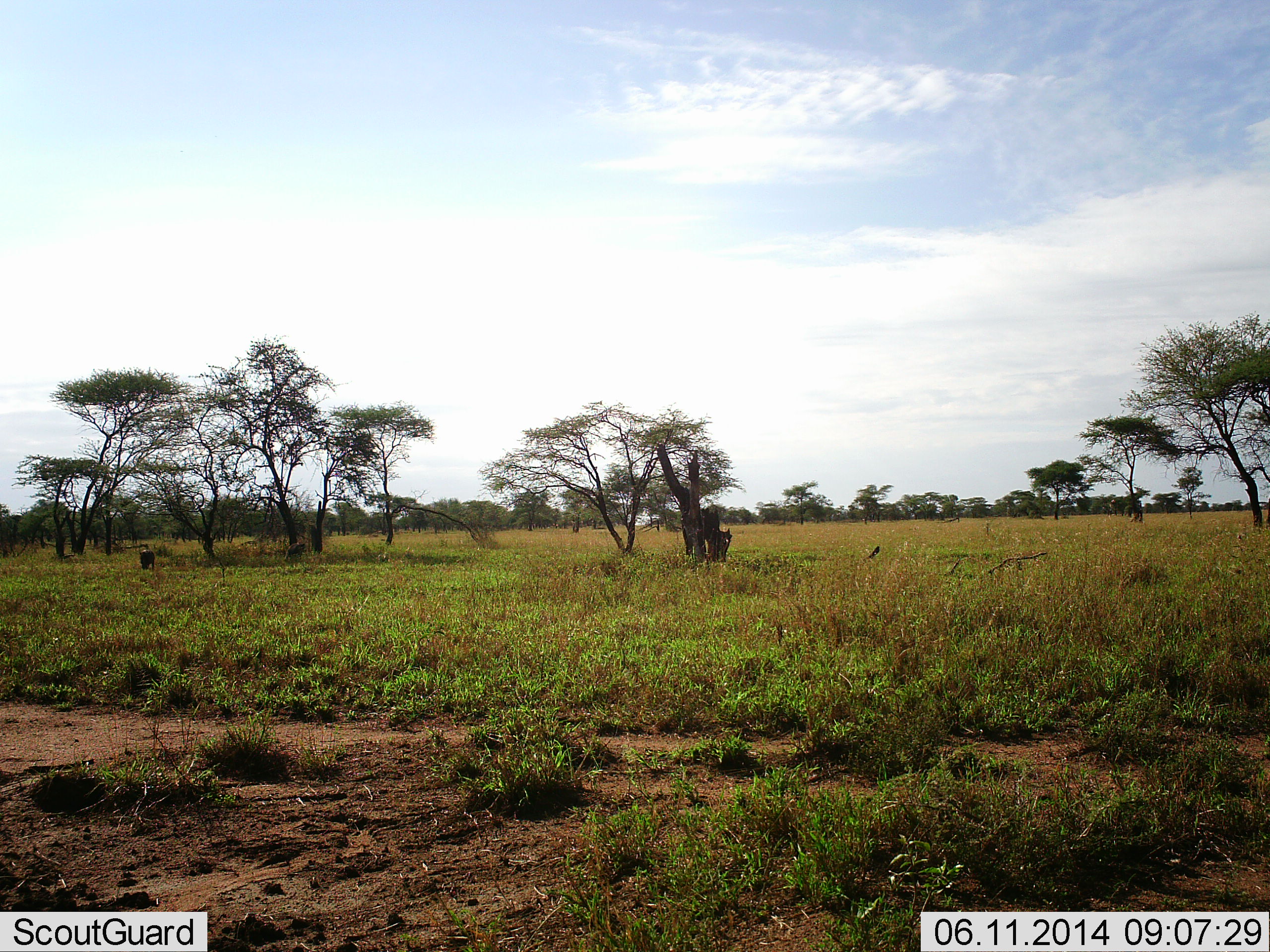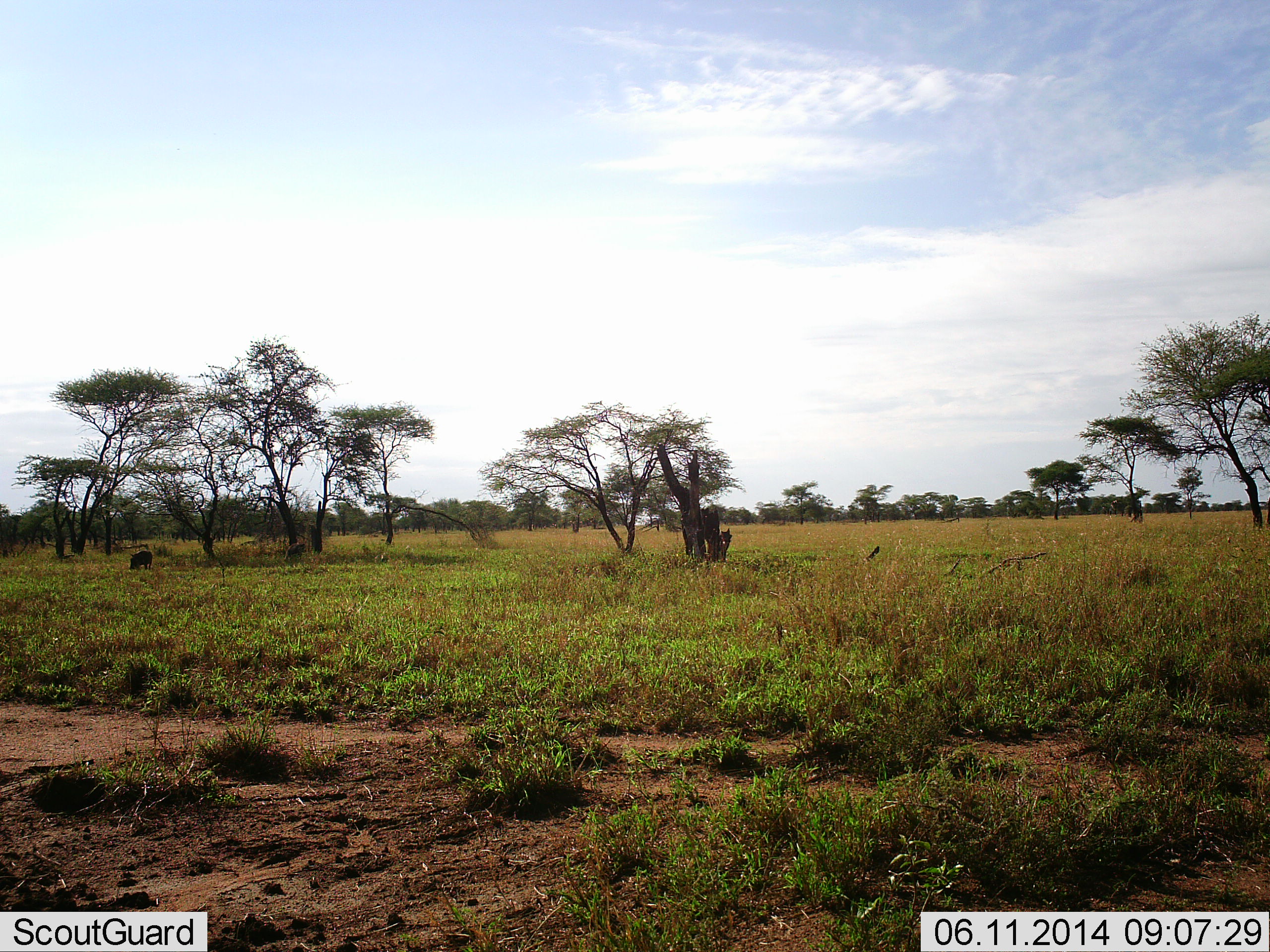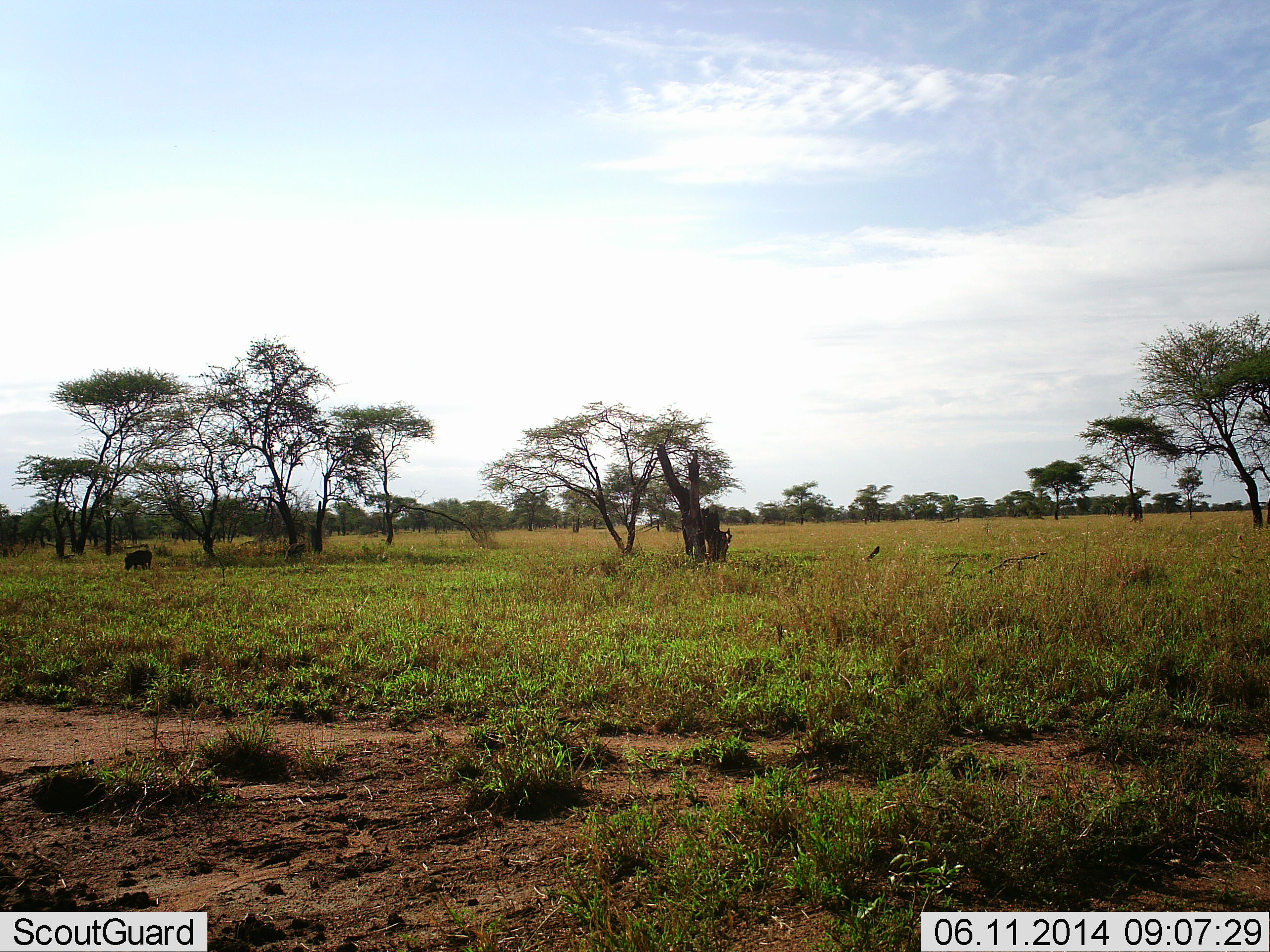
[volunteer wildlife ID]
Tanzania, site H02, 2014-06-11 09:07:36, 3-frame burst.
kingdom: Animalia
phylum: Chordata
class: Mammalia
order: Artiodactyla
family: Suidae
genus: Phacochoerus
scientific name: Phacochoerus africanus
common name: warthog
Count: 1.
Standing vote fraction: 12%.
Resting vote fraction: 0%.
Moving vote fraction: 62%.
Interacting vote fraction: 0%.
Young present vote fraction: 0%.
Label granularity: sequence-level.